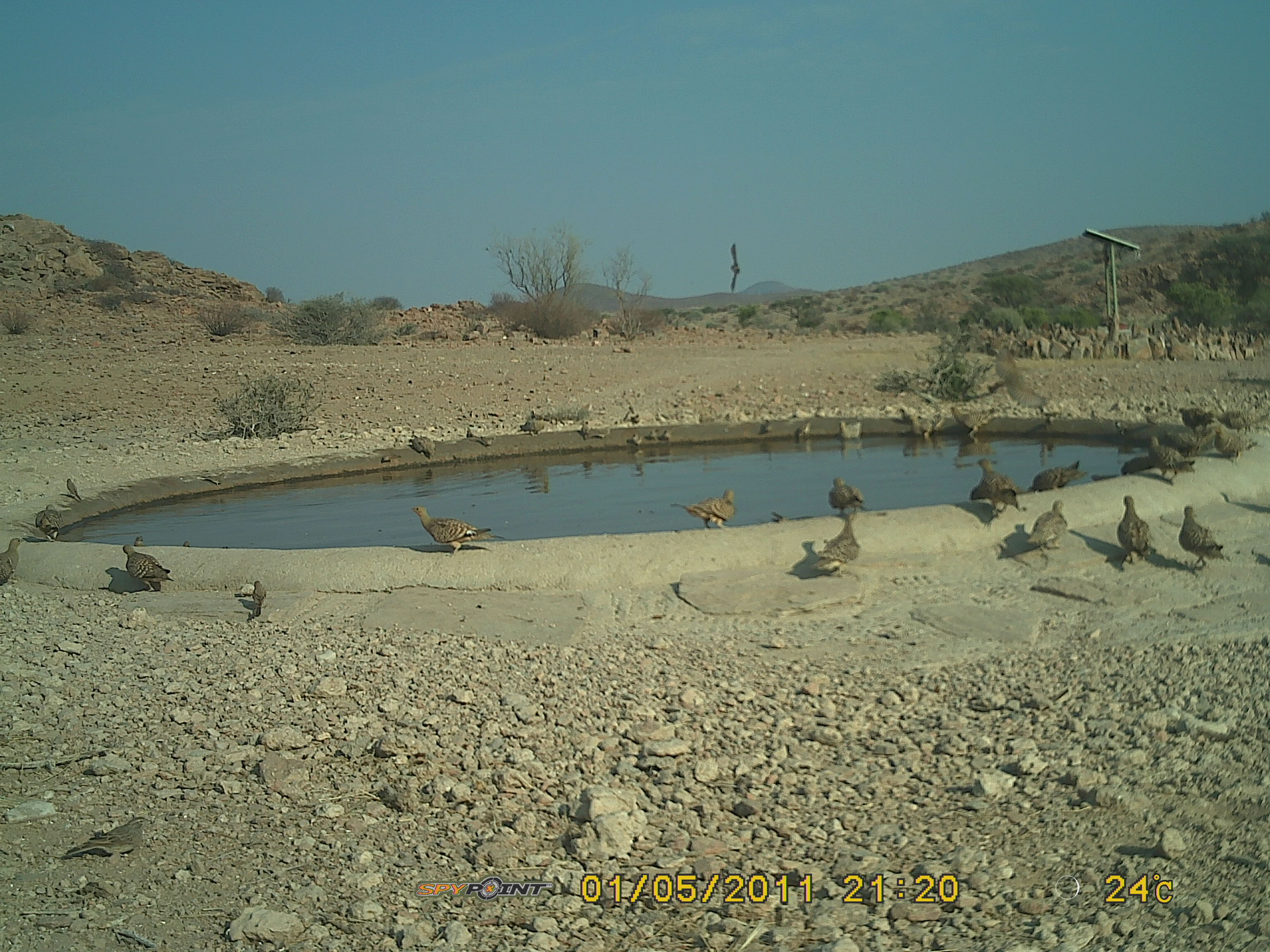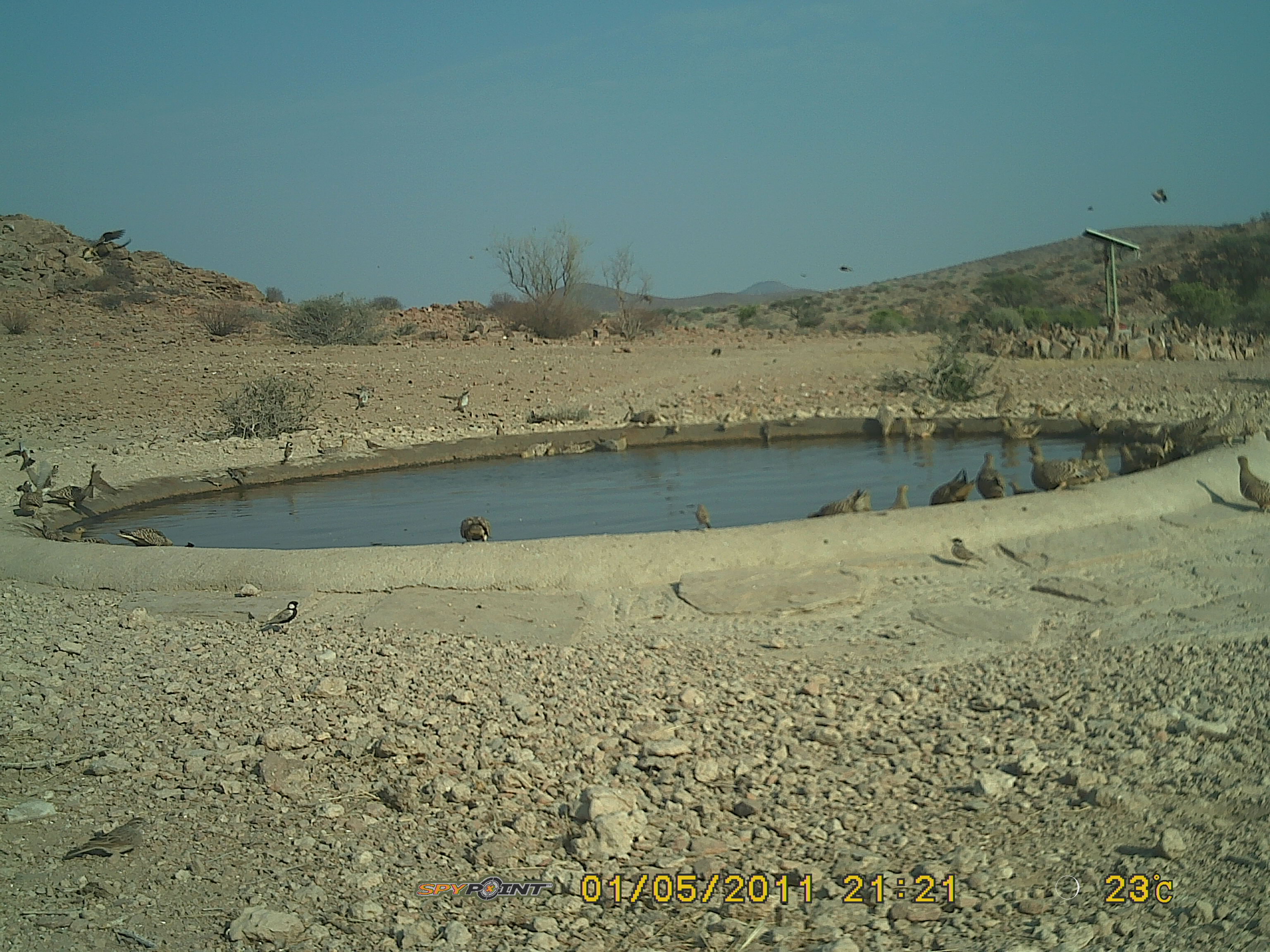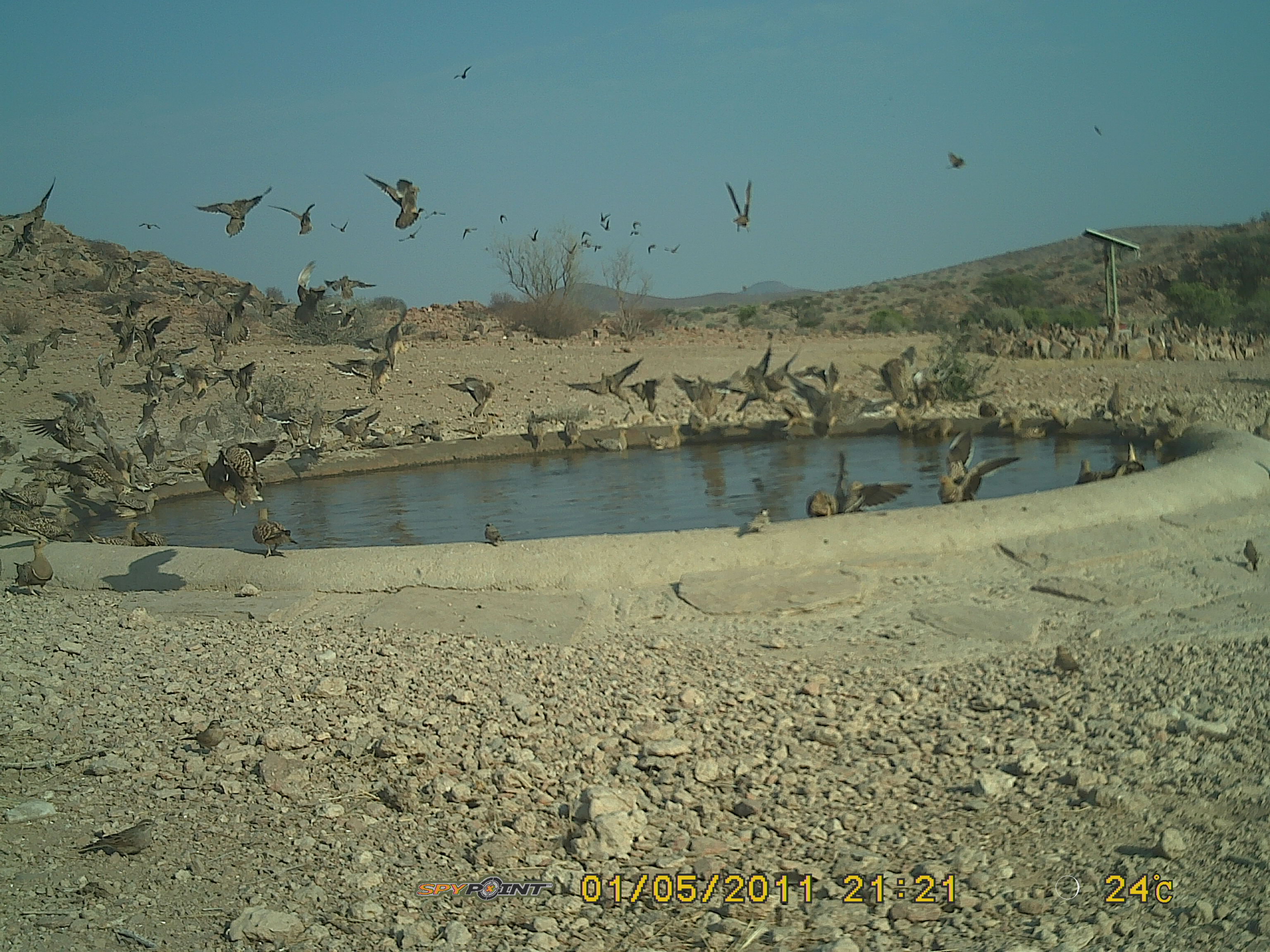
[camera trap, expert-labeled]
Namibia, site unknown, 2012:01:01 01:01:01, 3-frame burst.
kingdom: Animalia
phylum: Chordata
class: Aves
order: Pterocliformes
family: Pteroclidae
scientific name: Pteroclidae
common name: sandgrouse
Pteroclidae (sandgrouse).